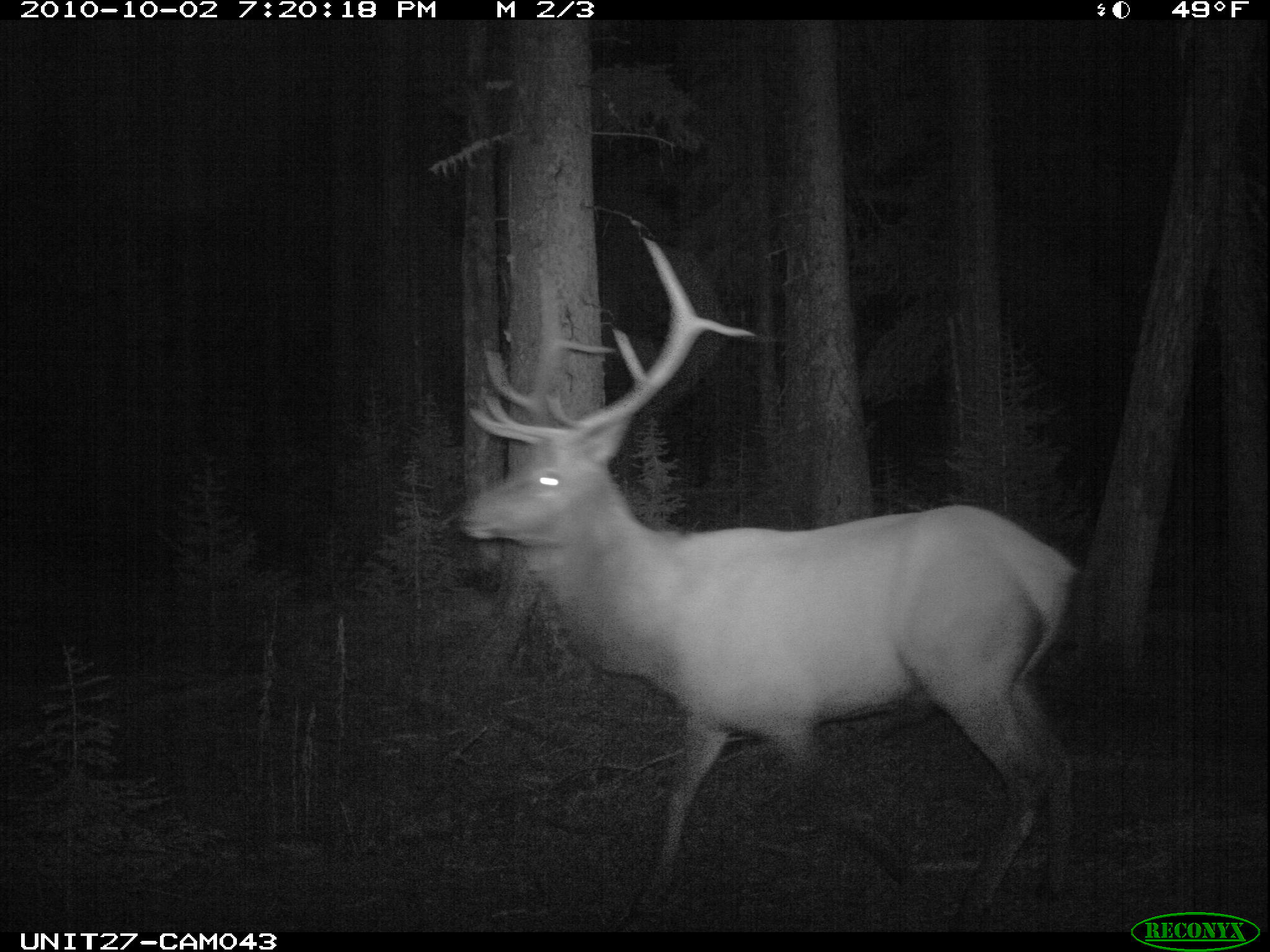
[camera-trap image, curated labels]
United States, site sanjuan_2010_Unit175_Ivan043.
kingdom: Animalia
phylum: Chordata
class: Mammalia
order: Artiodactyla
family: Cervidae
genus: Cervus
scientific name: Cervus elaphus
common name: red deer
Cervus elaphus (red deer).